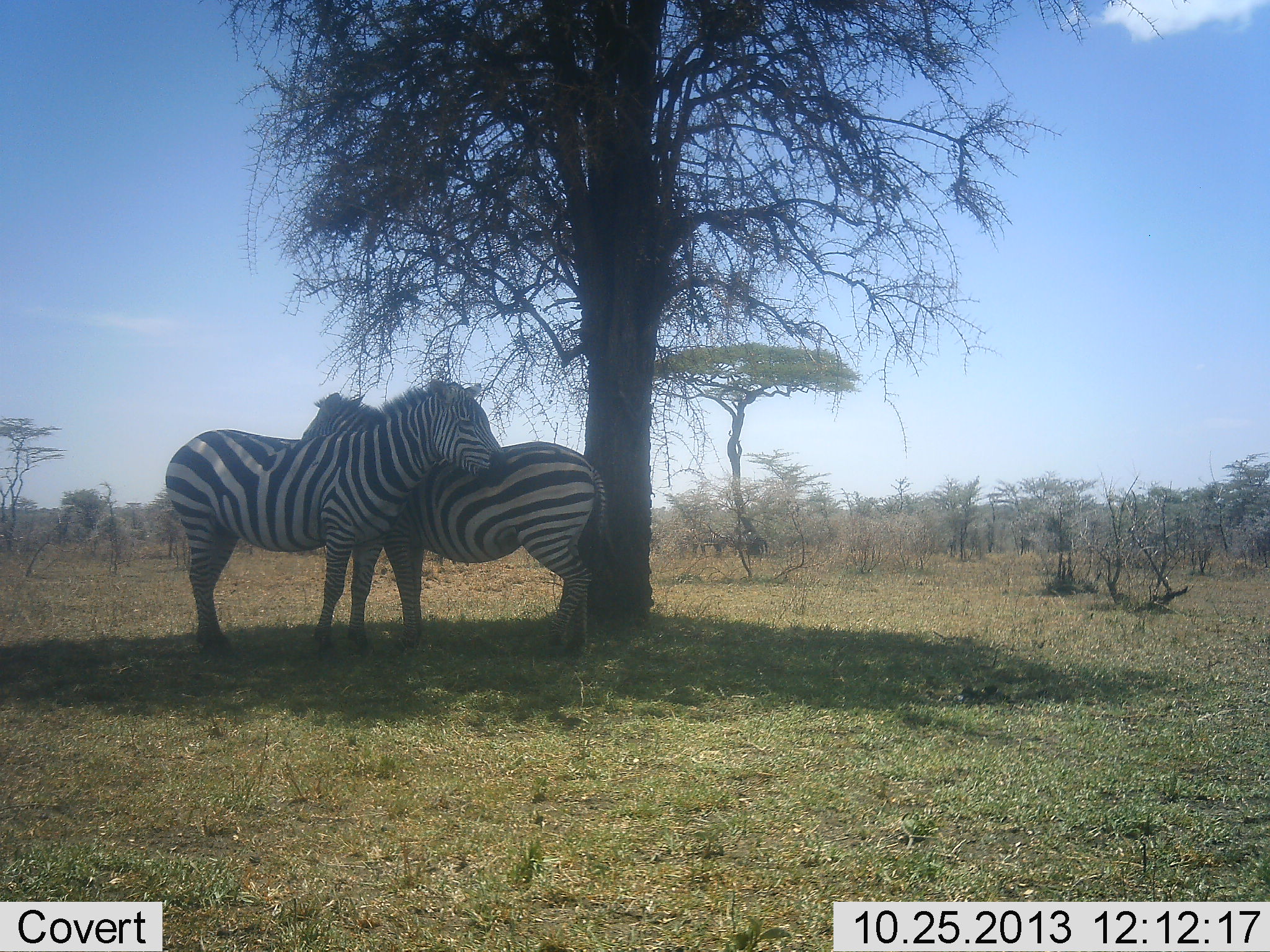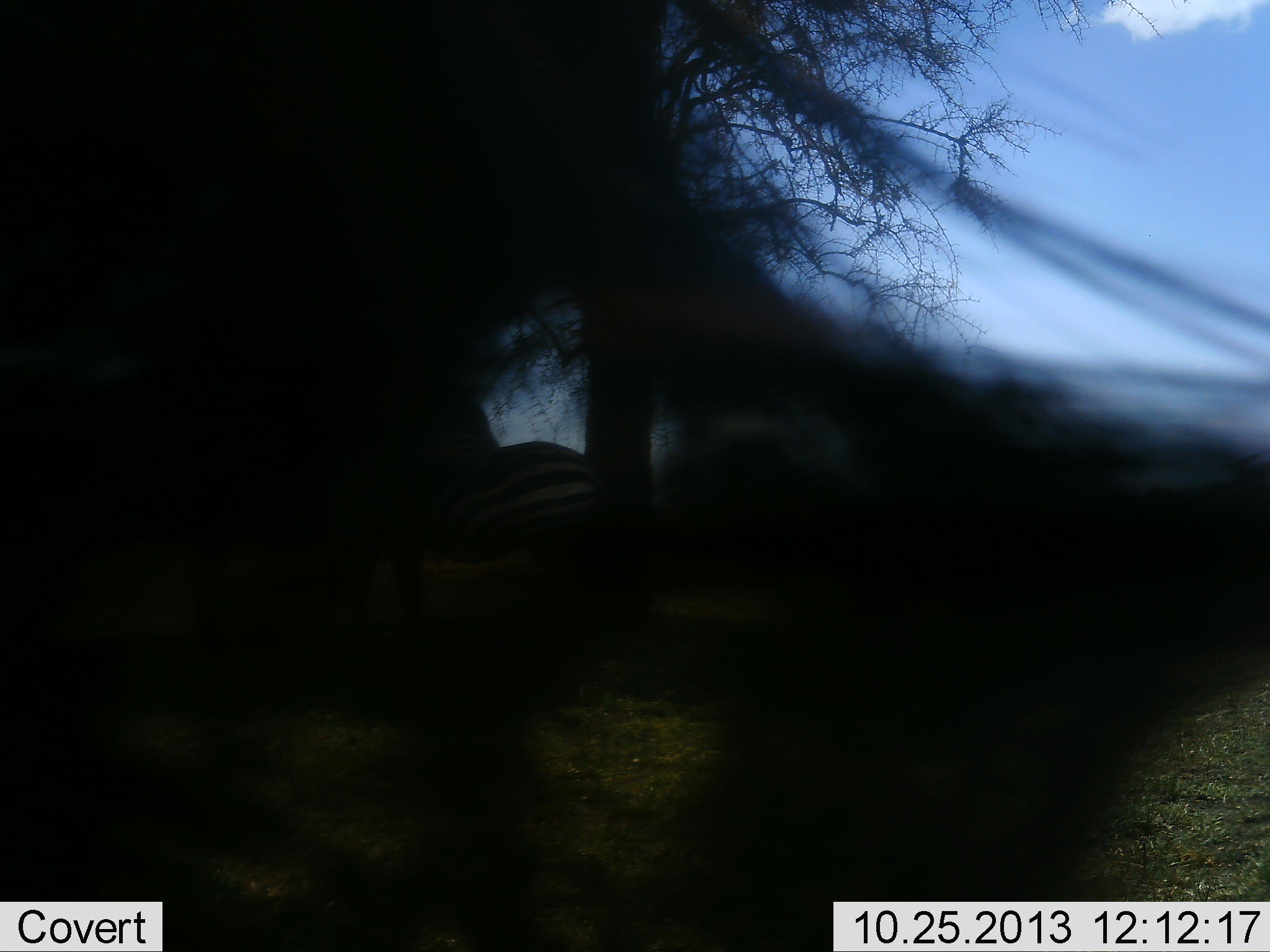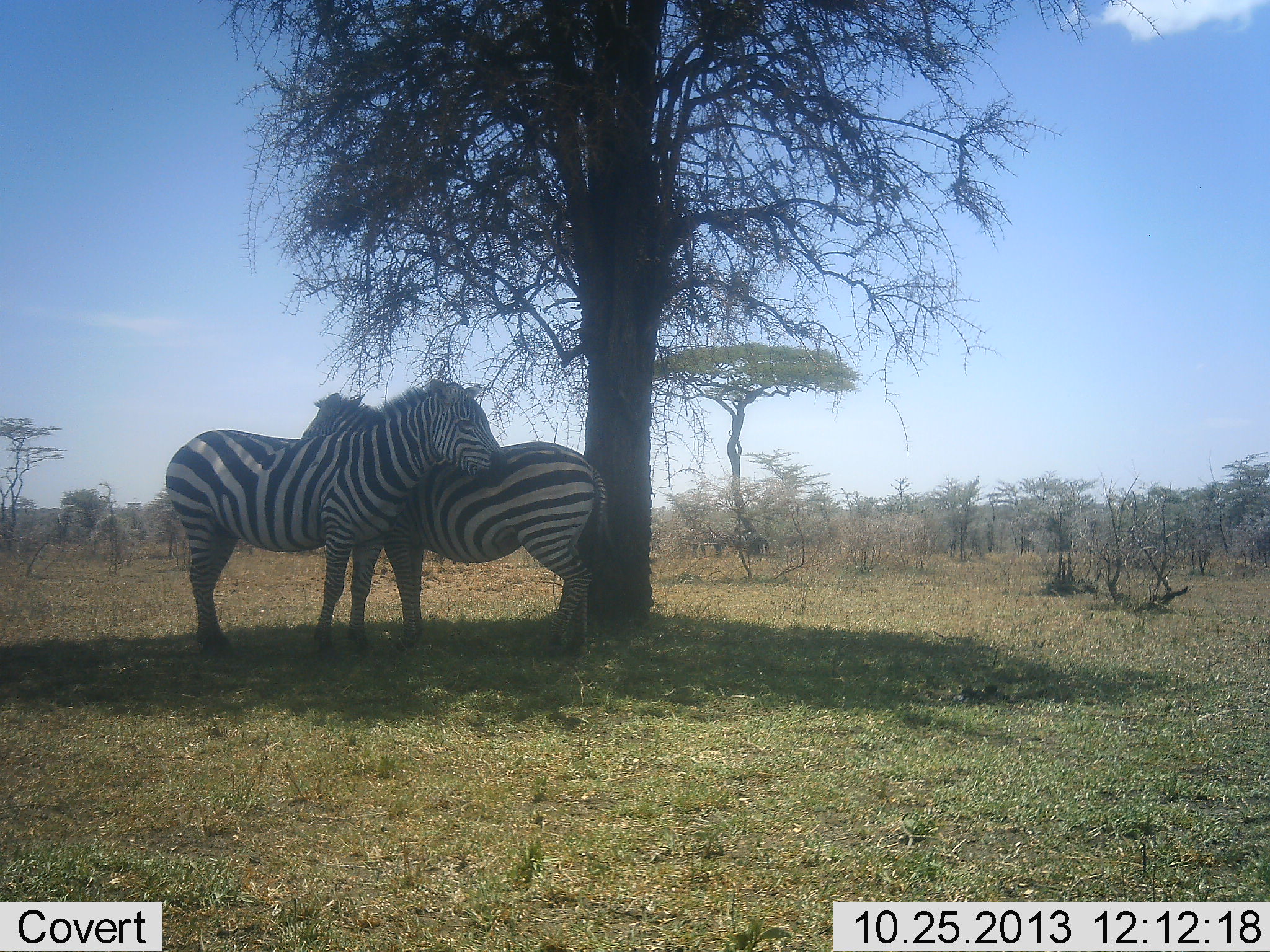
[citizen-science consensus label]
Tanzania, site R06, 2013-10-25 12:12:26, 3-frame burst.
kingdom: Animalia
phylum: Chordata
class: Mammalia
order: Perissodactyla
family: Equidae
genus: Equus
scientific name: Equus quagga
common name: plains zebra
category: zebra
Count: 2.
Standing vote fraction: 80%.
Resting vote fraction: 0%.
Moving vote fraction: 10%.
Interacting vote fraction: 60%.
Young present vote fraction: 0%.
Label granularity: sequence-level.